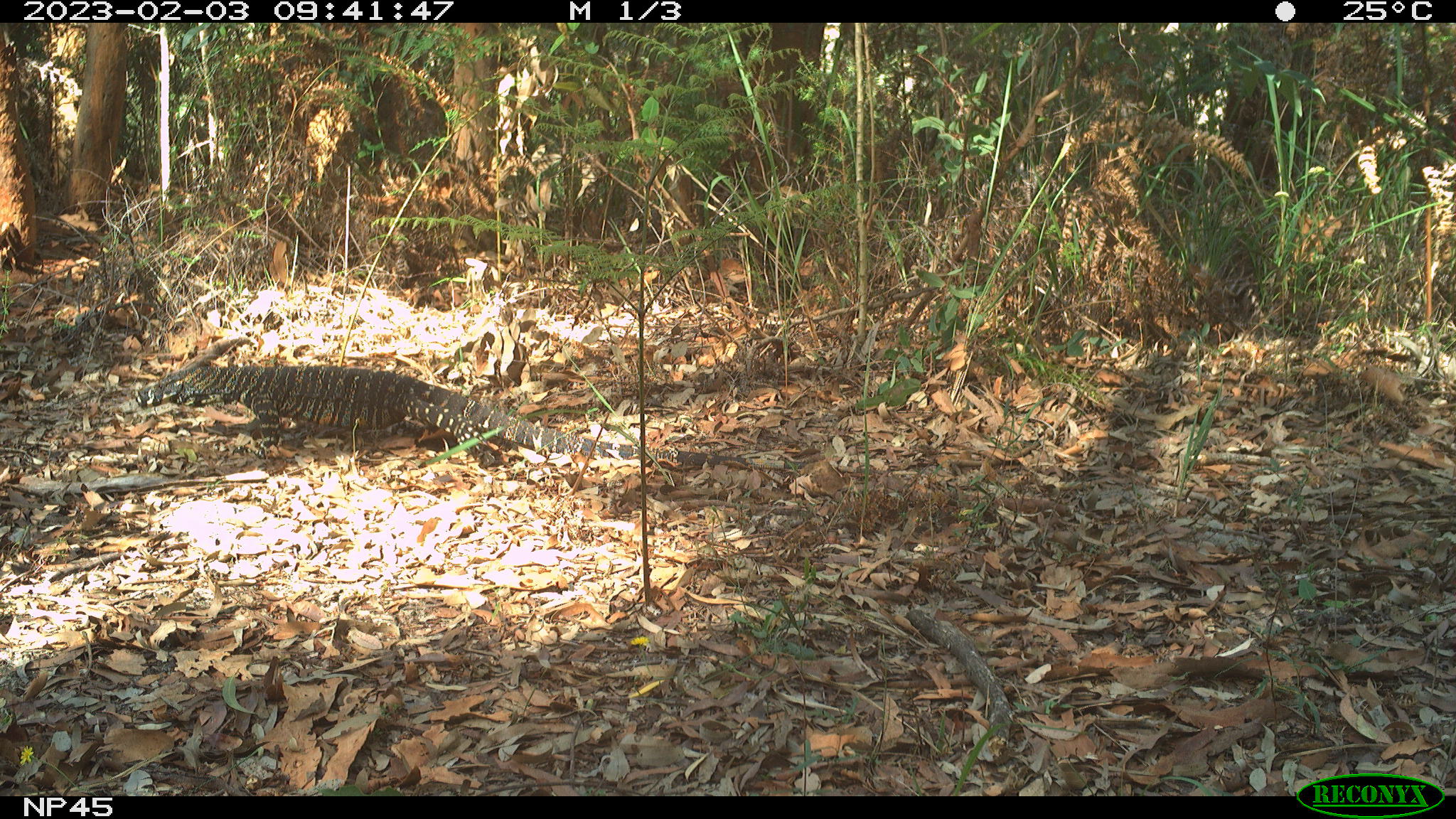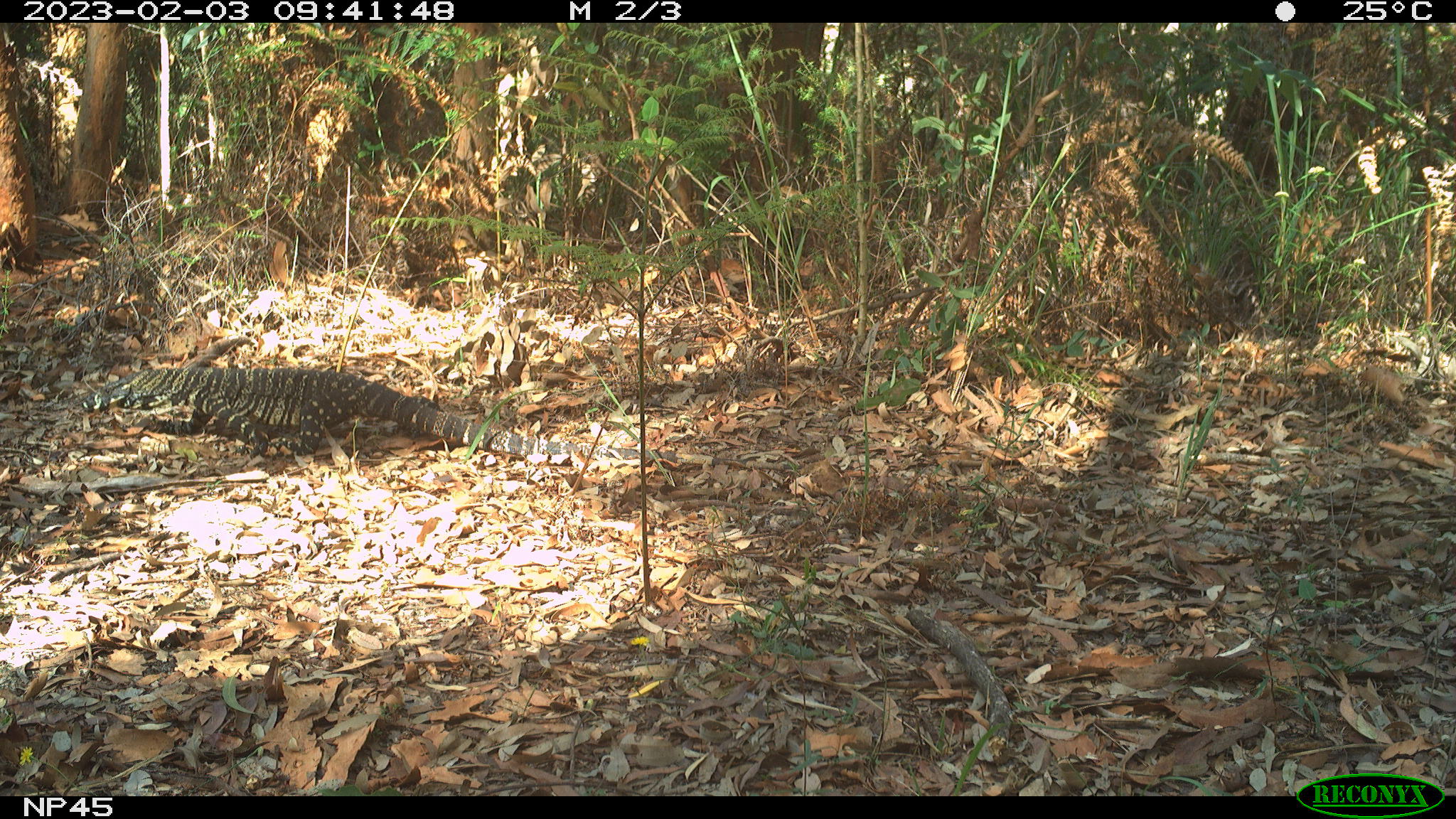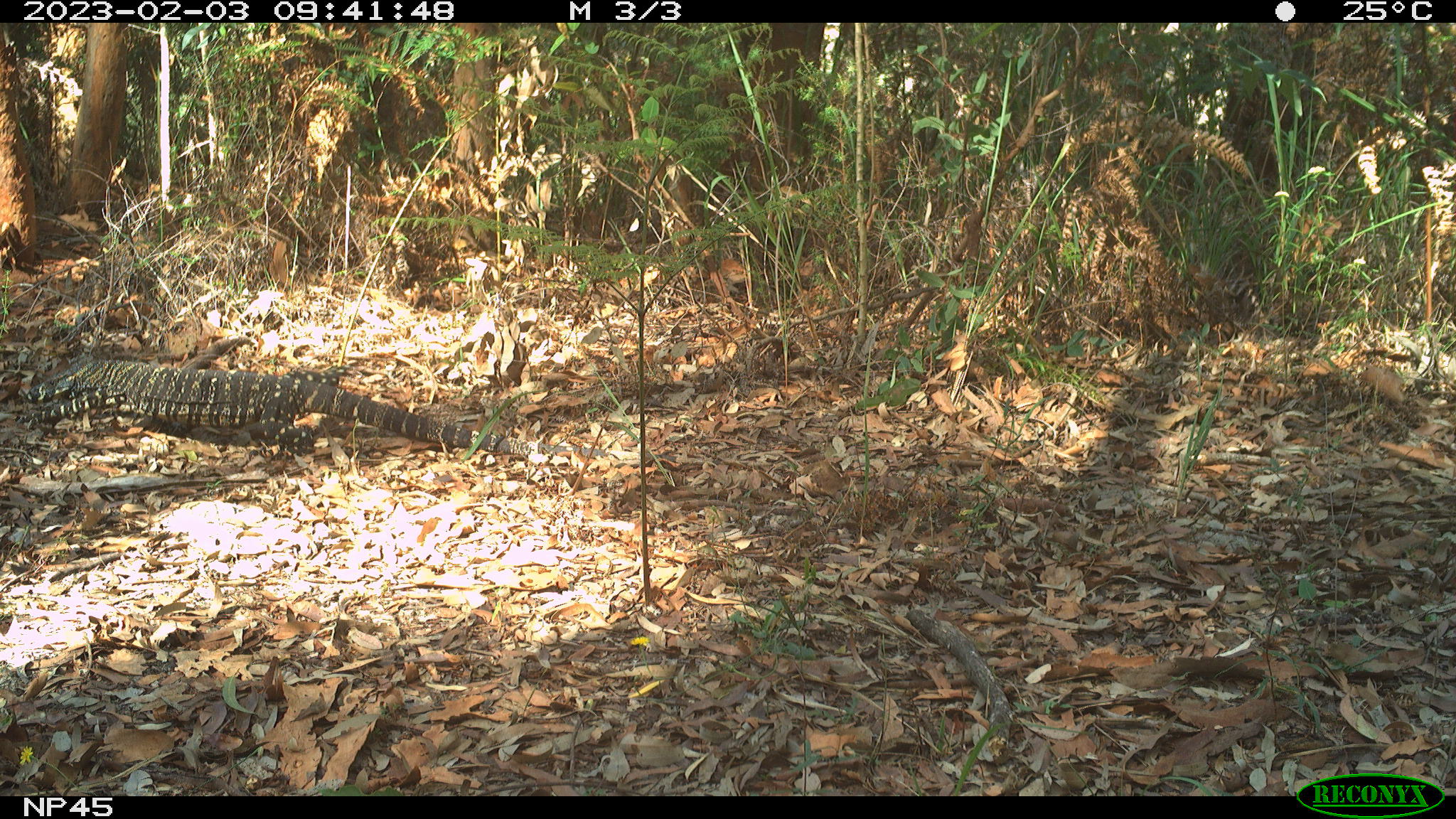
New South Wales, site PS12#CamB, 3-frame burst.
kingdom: Animalia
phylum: Chordata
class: Reptilia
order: Squamata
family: Varanidae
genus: Varanus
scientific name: Varanus varius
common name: lace monitor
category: goanna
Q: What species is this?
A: Goanna (lace monitor) (Varanus varius).